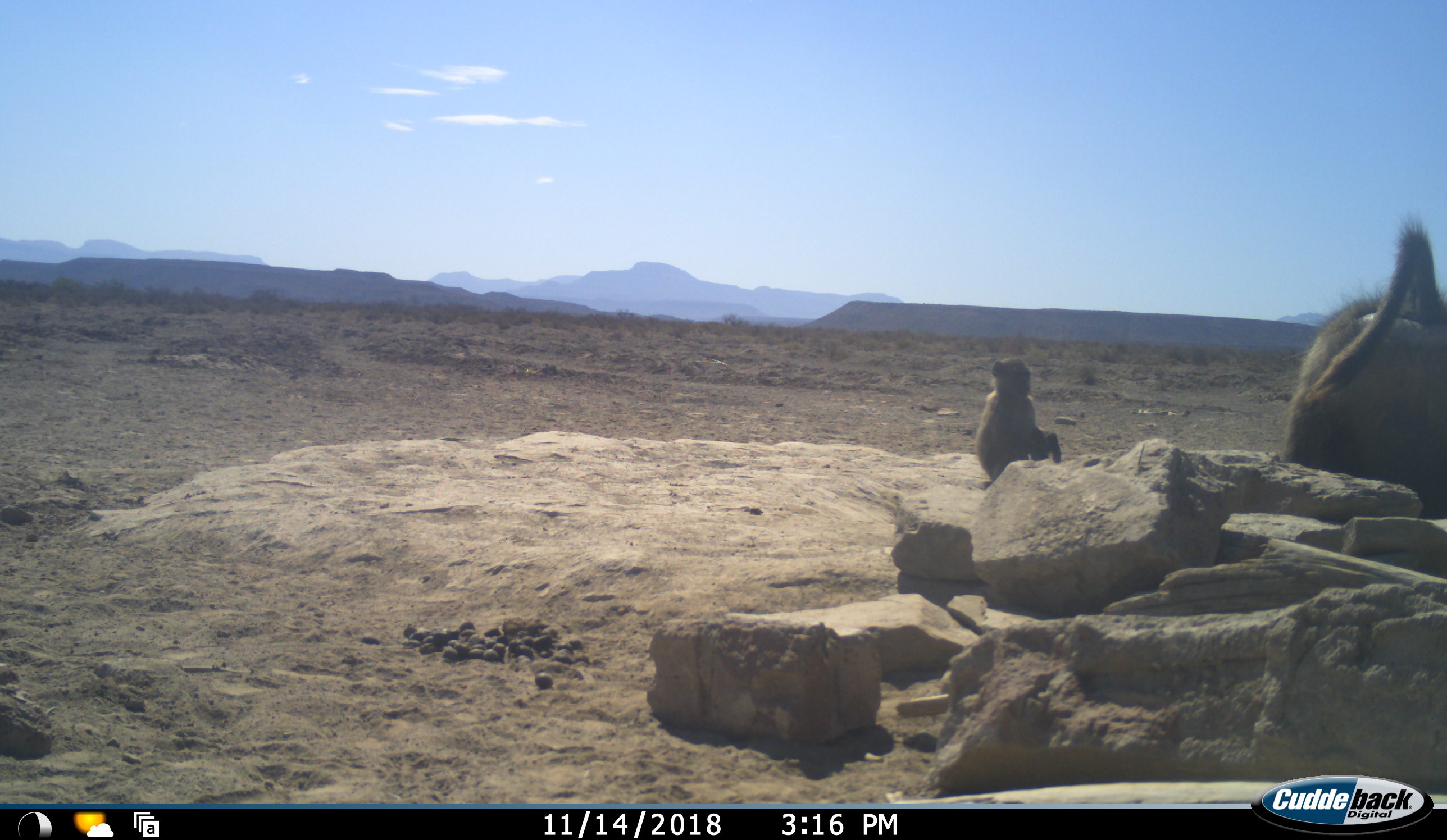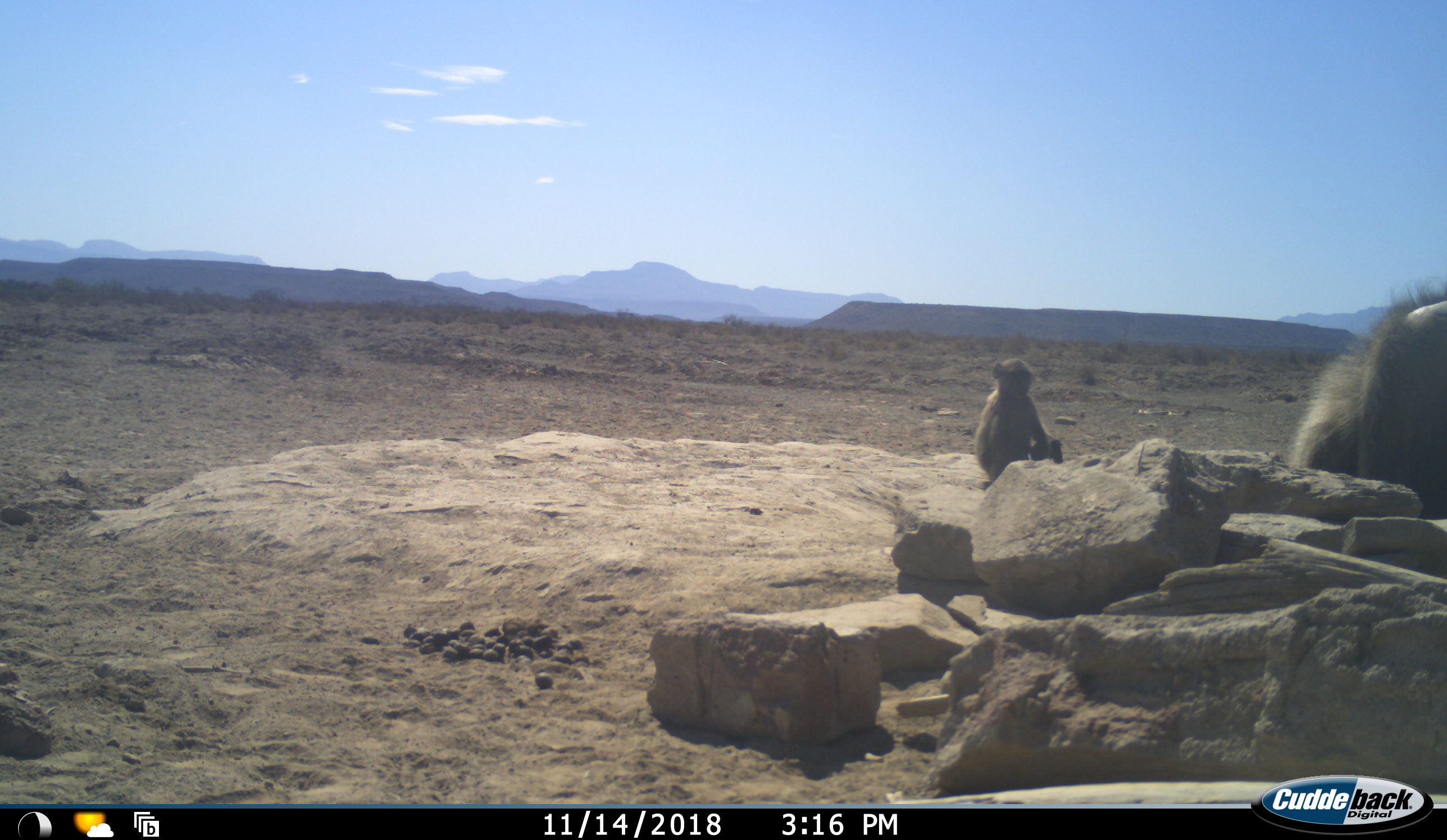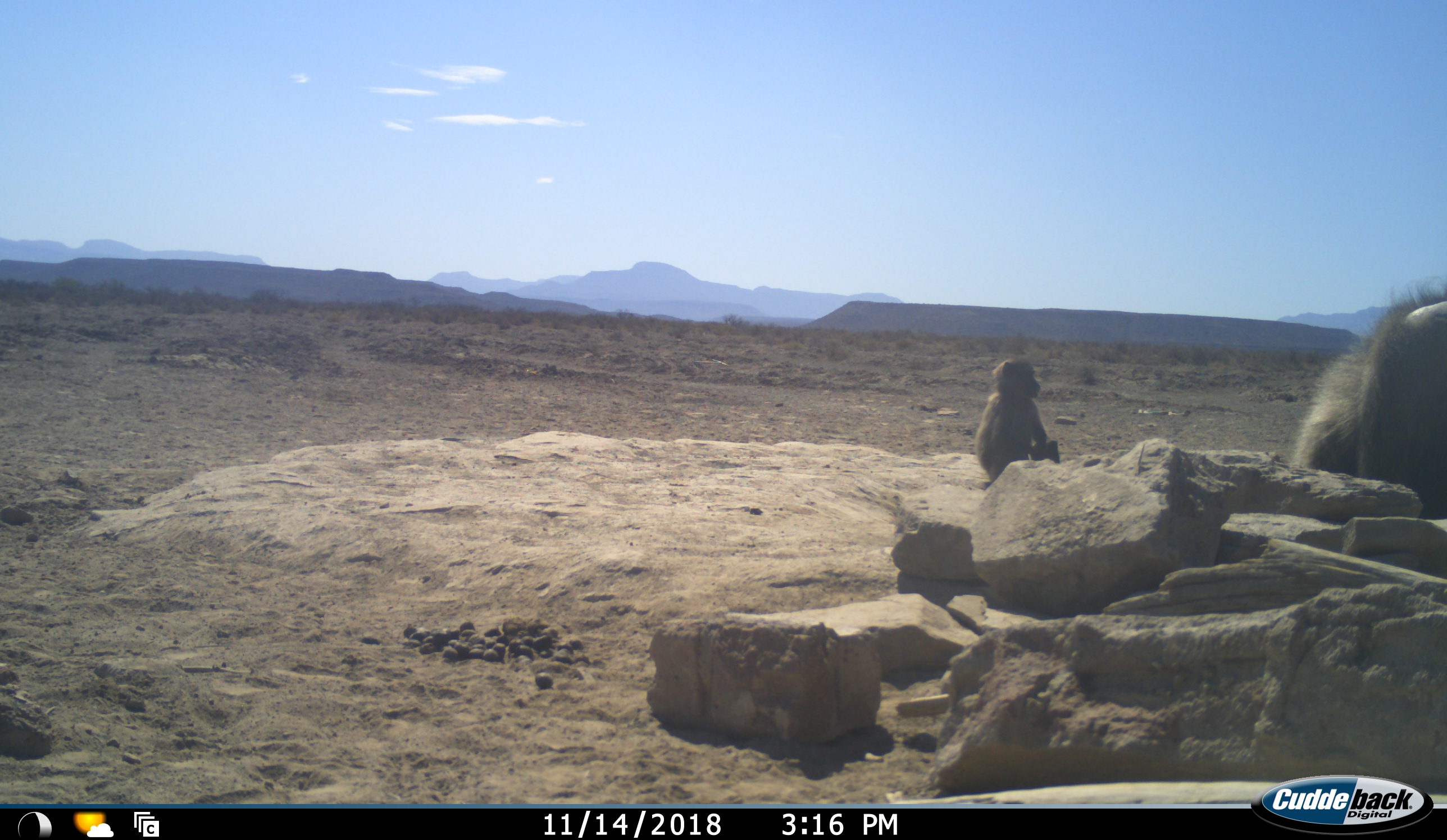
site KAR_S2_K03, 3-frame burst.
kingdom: Animalia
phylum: Chordata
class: Mammalia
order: Primates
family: Cercopithecidae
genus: Papio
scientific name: Papio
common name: baboon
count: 2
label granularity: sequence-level